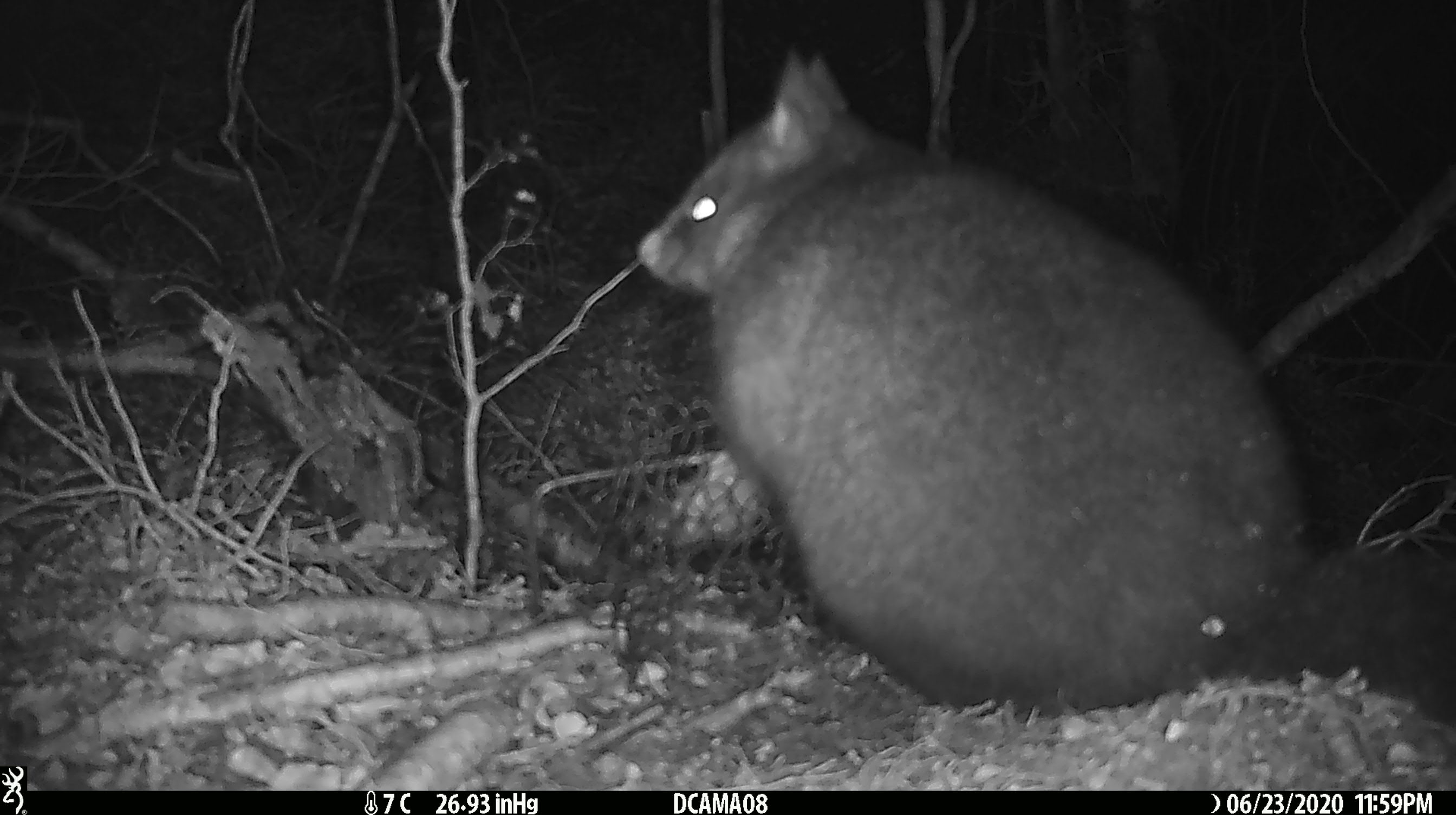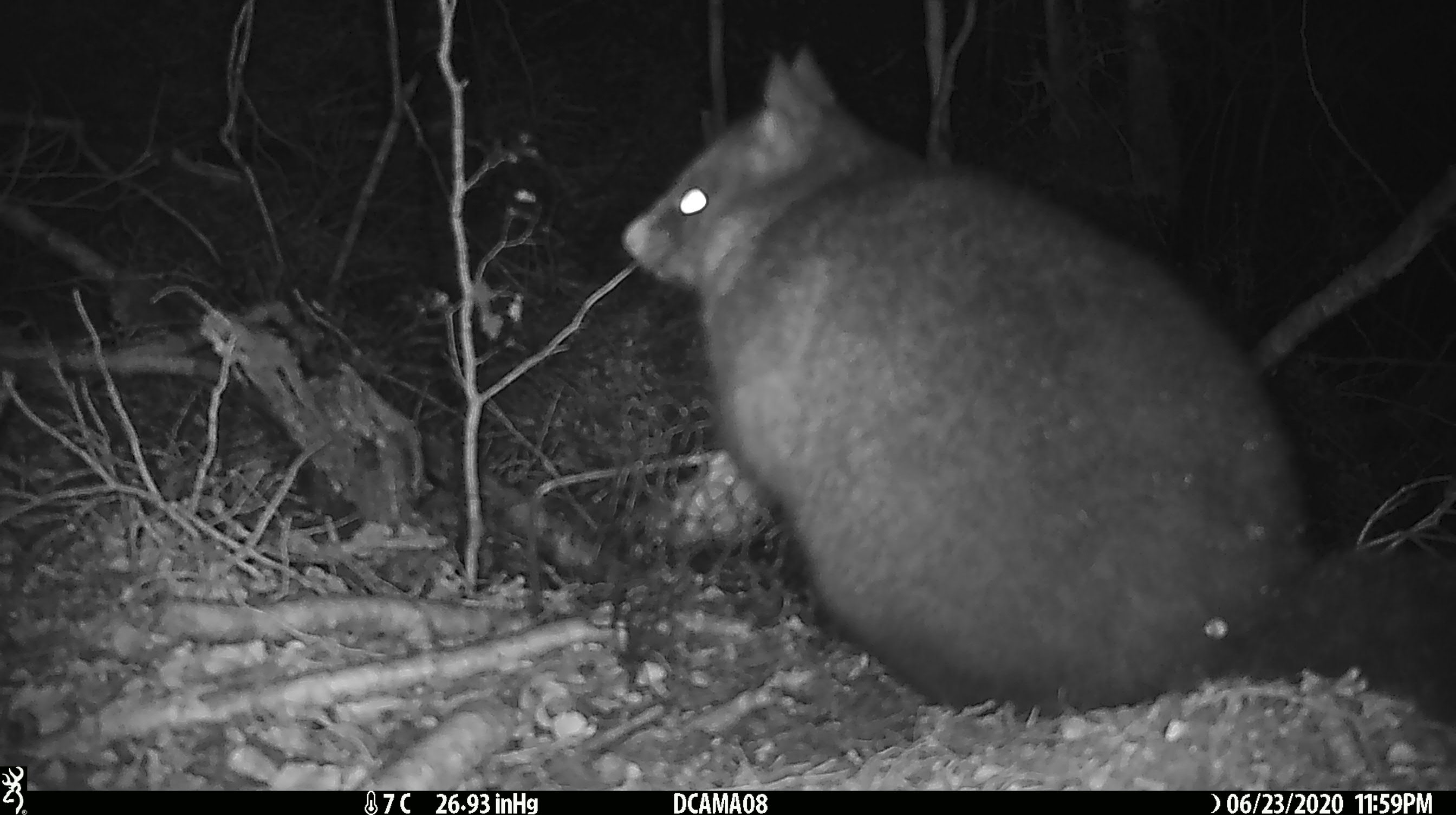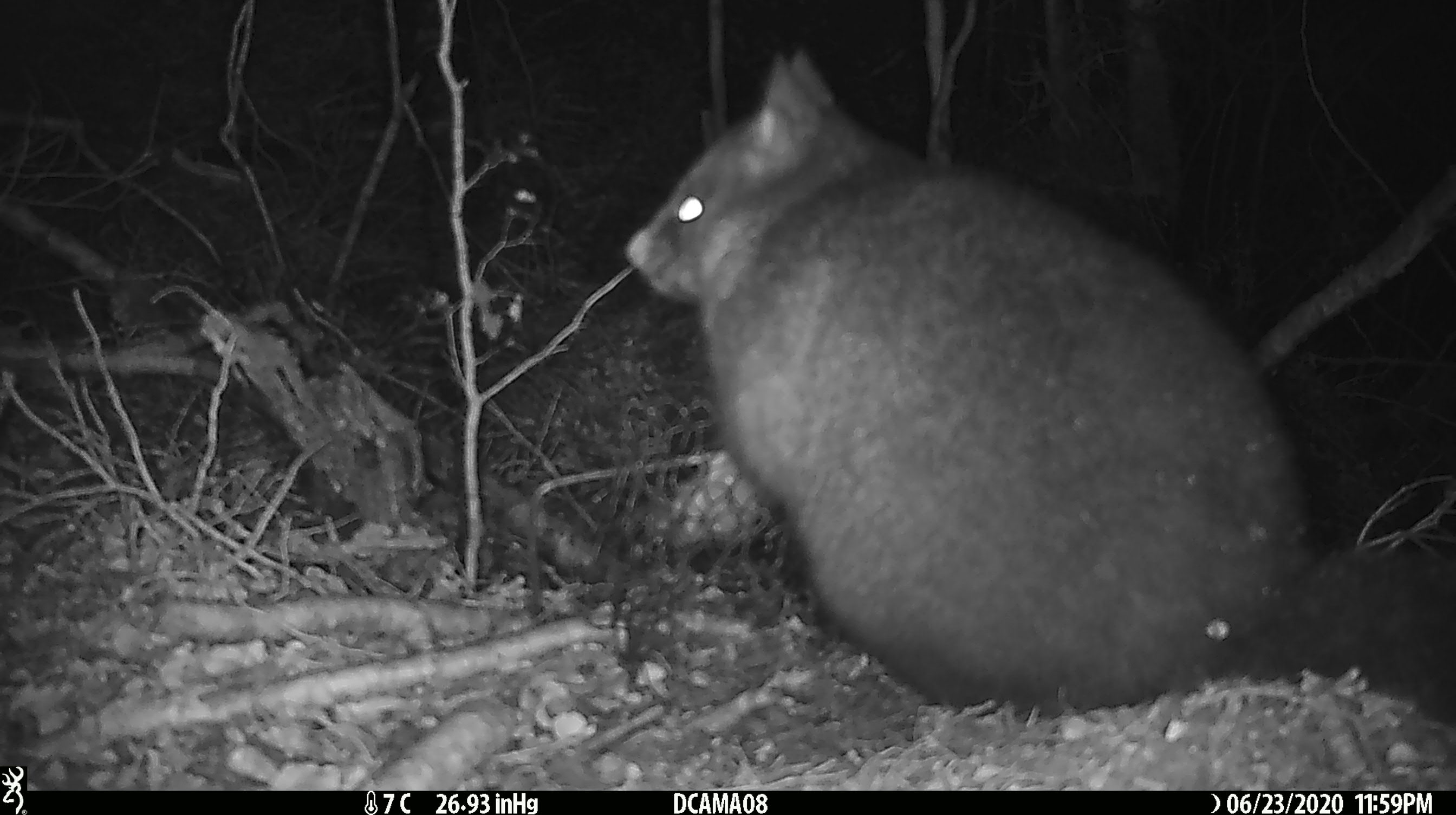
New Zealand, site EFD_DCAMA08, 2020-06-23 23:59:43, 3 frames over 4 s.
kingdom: Animalia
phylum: Chordata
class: Mammalia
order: Diprotodontia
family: Phalangeridae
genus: Trichosurus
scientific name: Trichosurus vulpecula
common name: common brushtail possum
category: possum